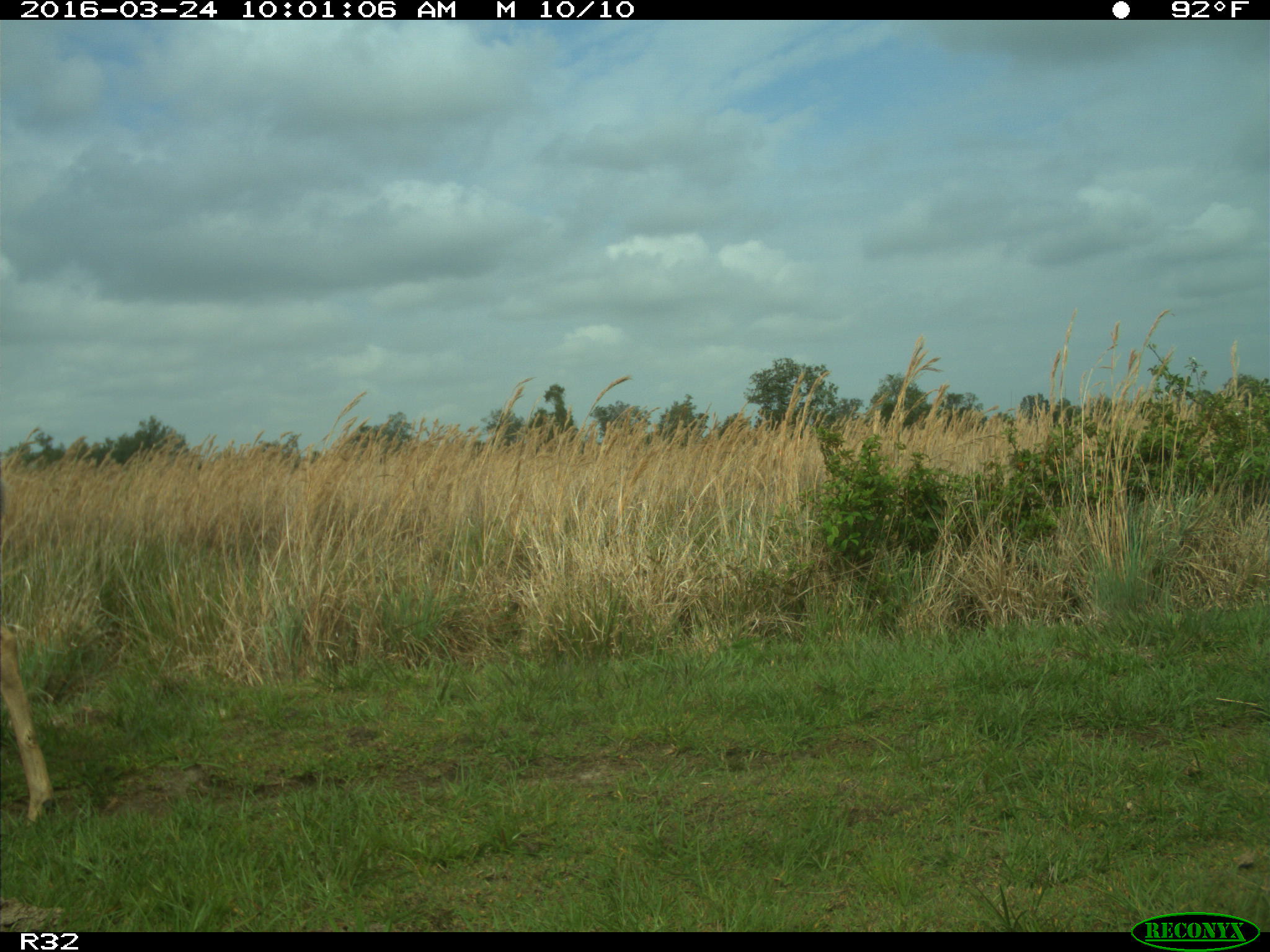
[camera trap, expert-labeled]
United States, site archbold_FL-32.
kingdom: Animalia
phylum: Chordata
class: Mammalia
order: Artiodactyla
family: Cervidae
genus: Odocoileus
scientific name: Odocoileus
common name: deer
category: unidentified deer